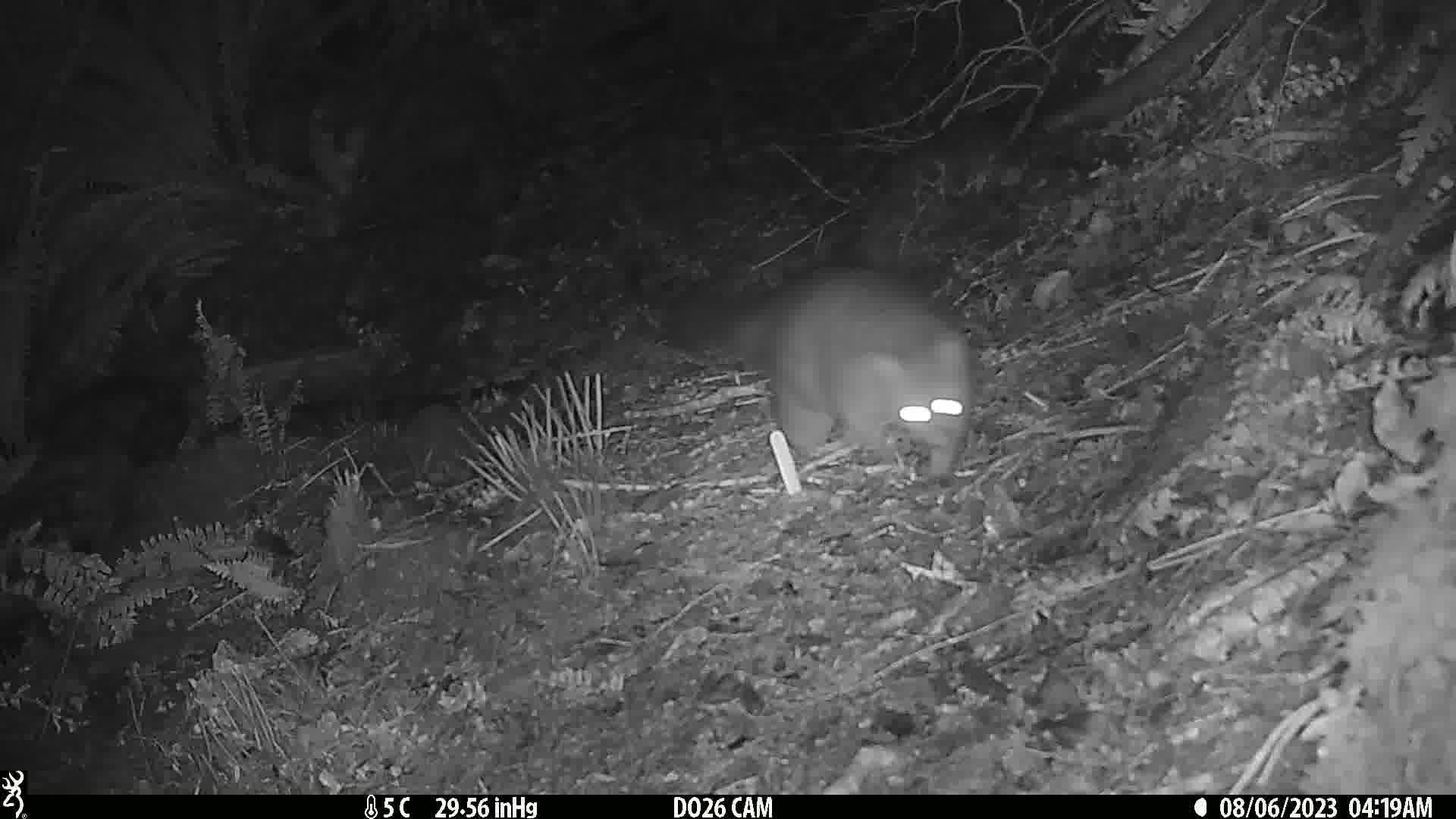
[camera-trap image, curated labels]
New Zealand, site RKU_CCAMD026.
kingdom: Animalia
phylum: Chordata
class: Mammalia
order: Diprotodontia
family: Phalangeridae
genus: Trichosurus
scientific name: Trichosurus vulpecula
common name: common brushtail possum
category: possum